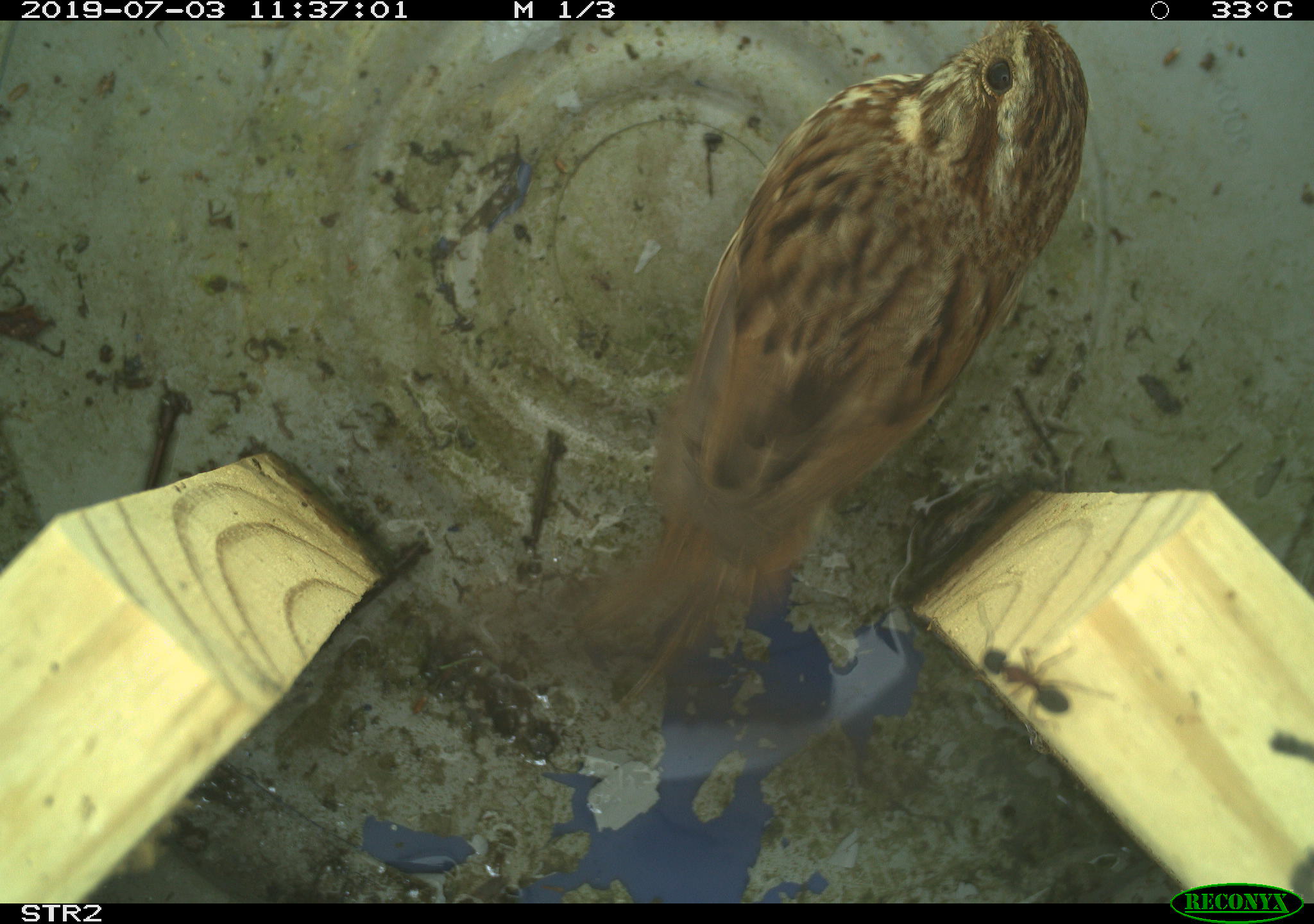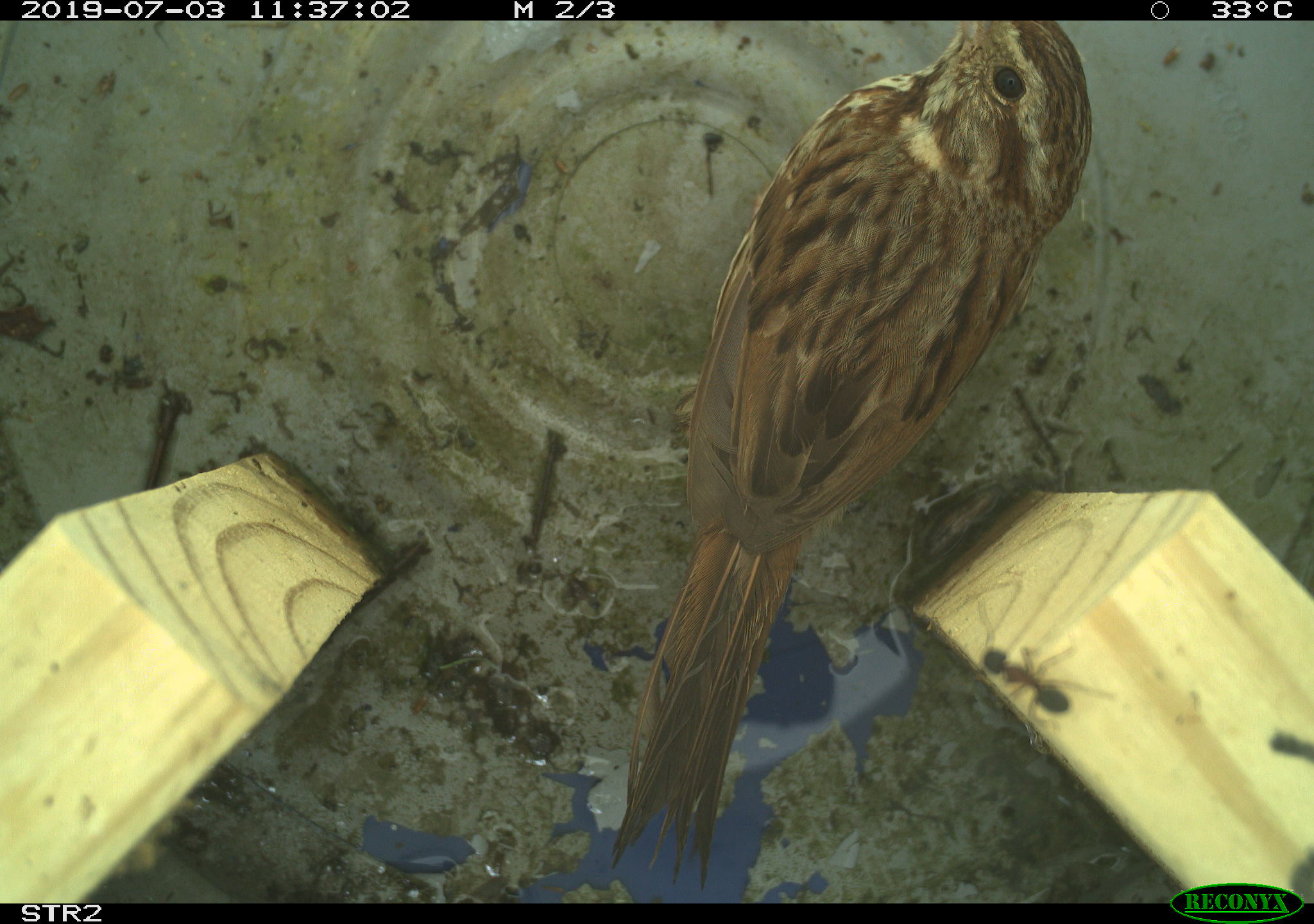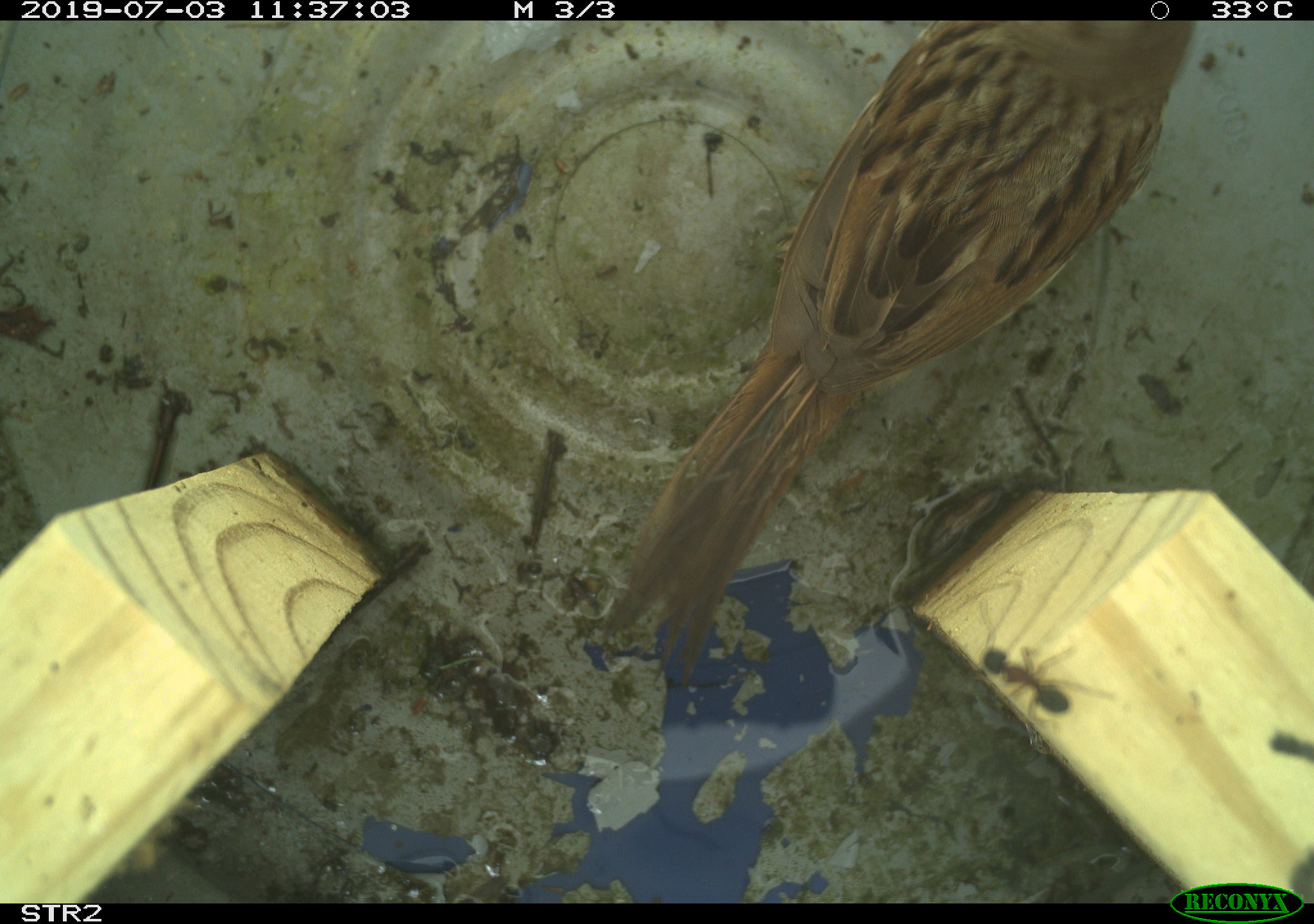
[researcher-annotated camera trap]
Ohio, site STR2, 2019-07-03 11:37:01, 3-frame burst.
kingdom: Animalia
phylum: Chordata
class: Aves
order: Passeriformes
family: Passerellidae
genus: Melospiza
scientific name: Melospiza melodia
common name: song sparrow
Song sparrow (Melospiza melodia).